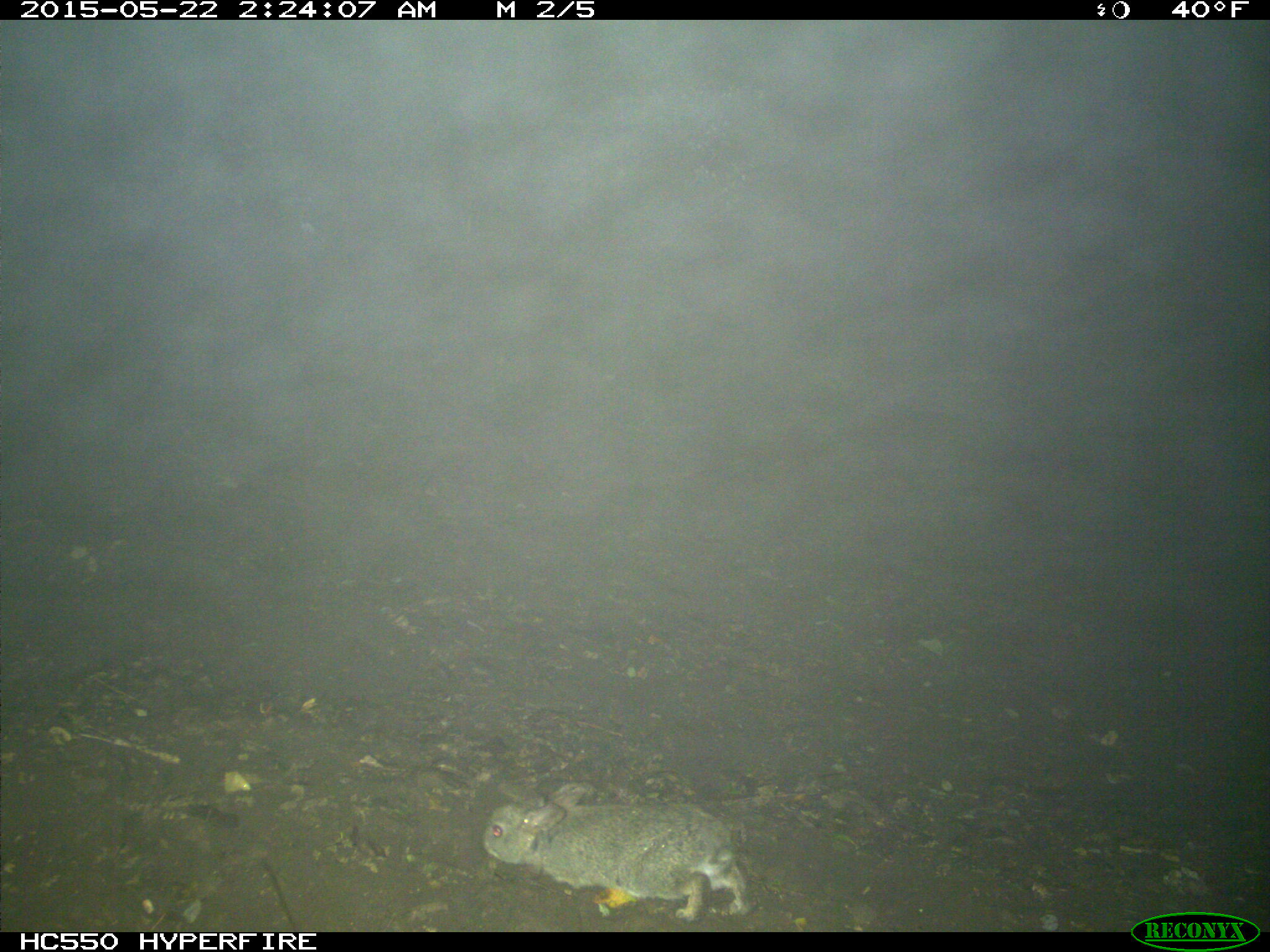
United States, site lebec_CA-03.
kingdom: Animalia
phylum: Chordata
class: Mammalia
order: Lagomorpha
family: Leporidae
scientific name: Leporidae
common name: rabbits and hares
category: unidentified rabbit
Unidentified rabbit (rabbits and hares) (Leporidae).